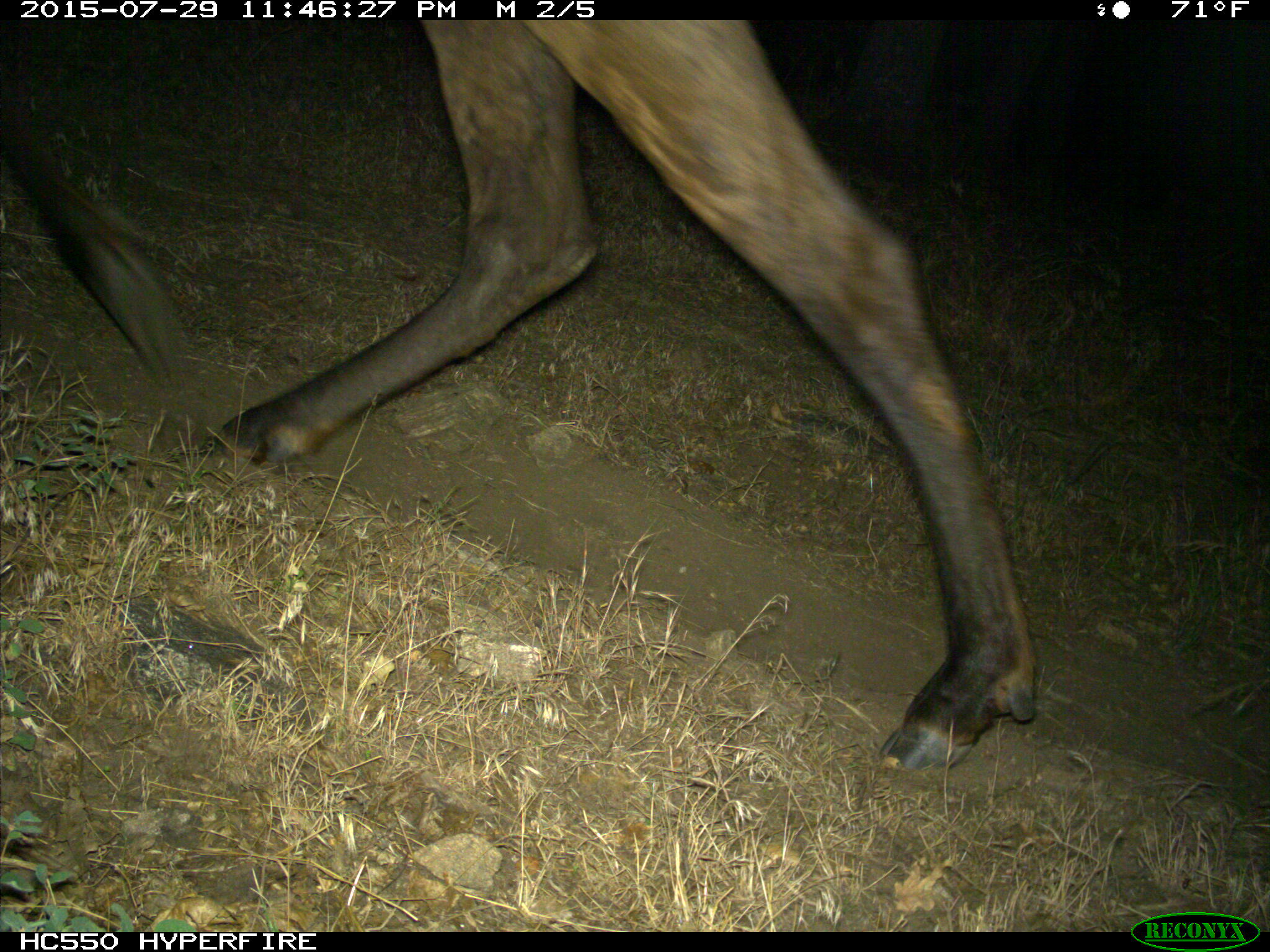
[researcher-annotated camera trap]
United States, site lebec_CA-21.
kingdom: Animalia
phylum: Chordata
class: Mammalia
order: Artiodactyla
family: Cervidae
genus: Cervus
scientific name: Cervus canadensis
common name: elk